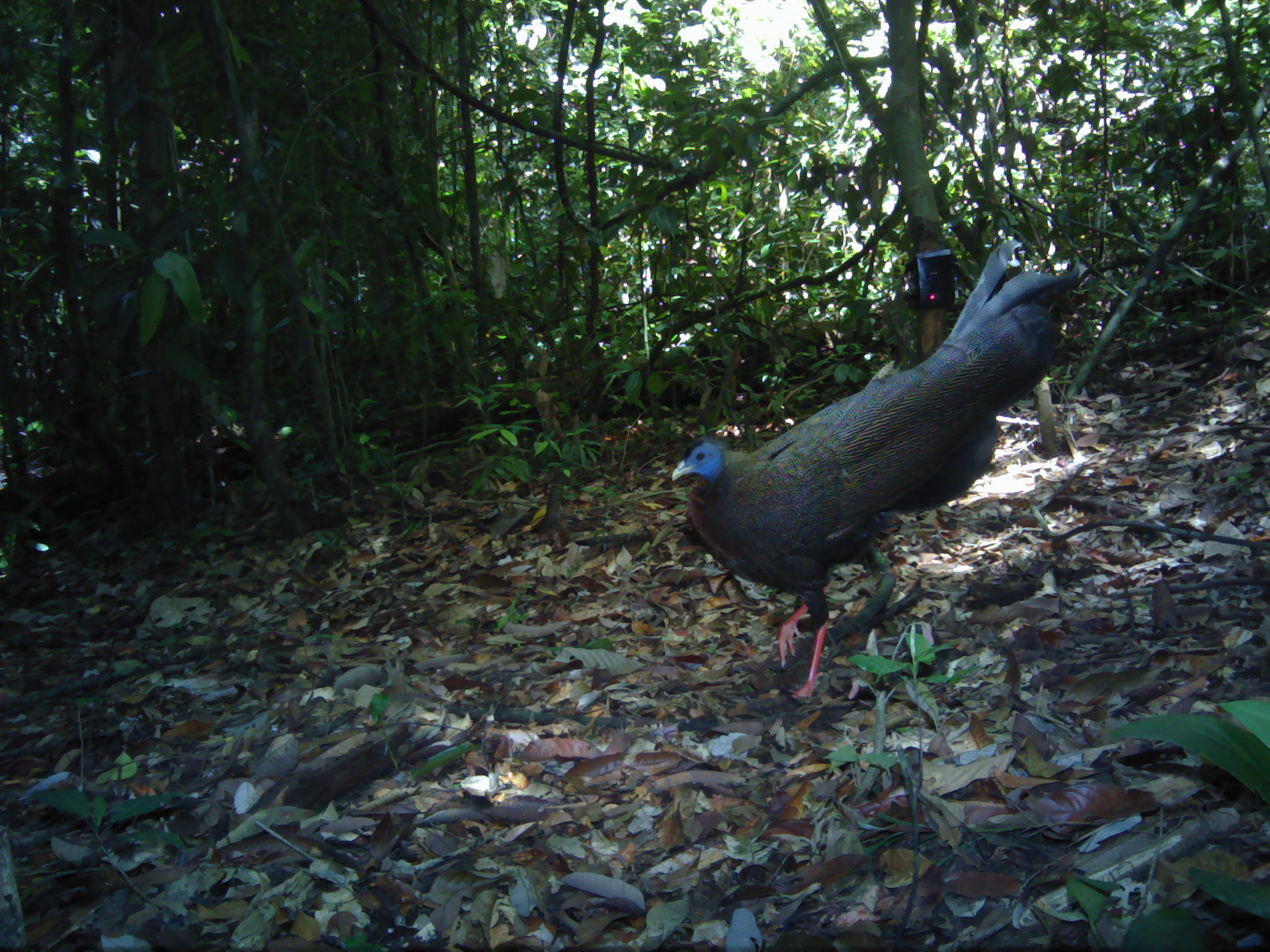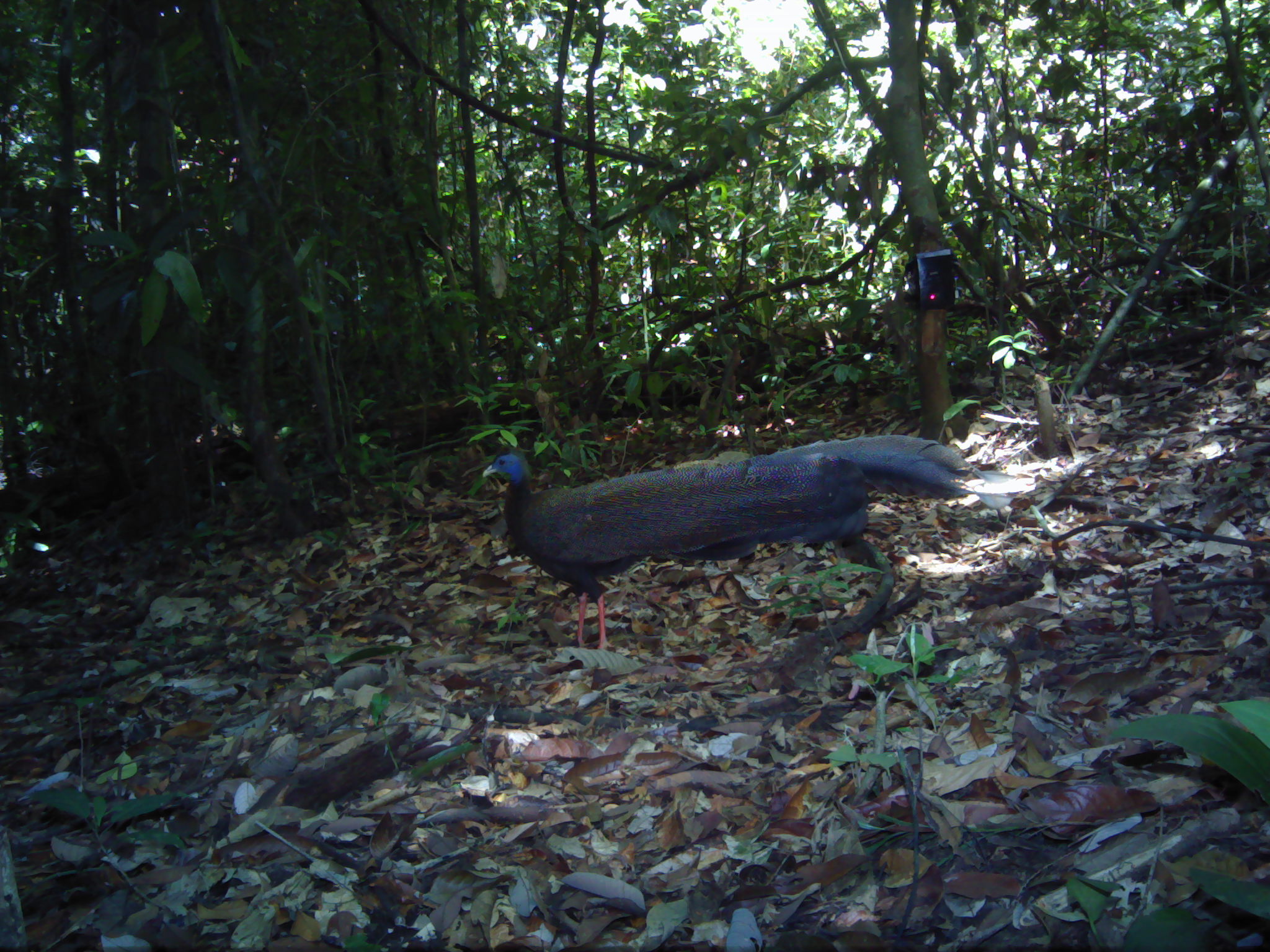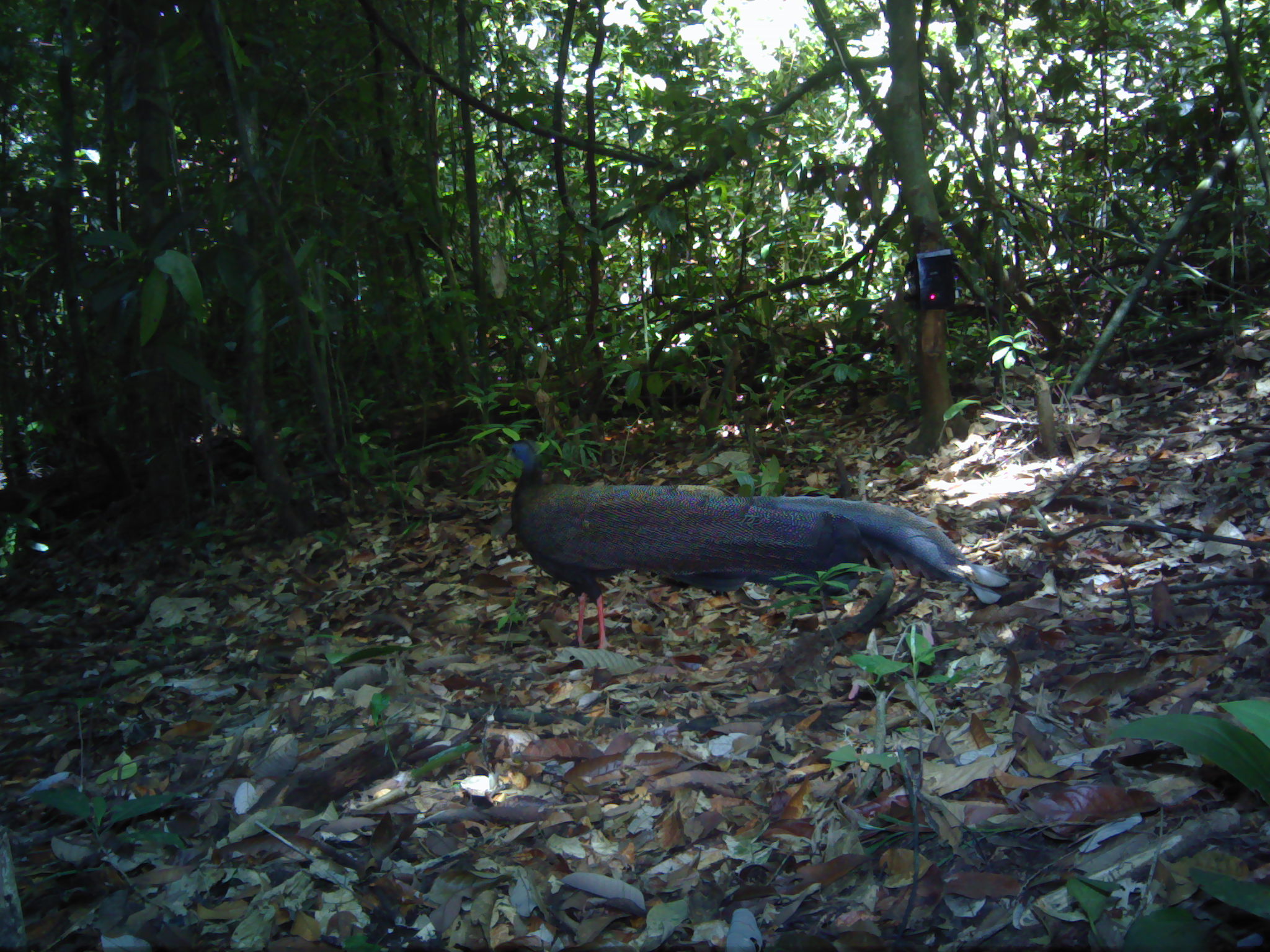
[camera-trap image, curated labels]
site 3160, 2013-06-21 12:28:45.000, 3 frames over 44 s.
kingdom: Animalia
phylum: Chordata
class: Aves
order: Galliformes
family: Phasianidae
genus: Argusianus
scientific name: Argusianus argus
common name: great argus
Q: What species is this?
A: Argusianus argus (great argus).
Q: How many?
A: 1.